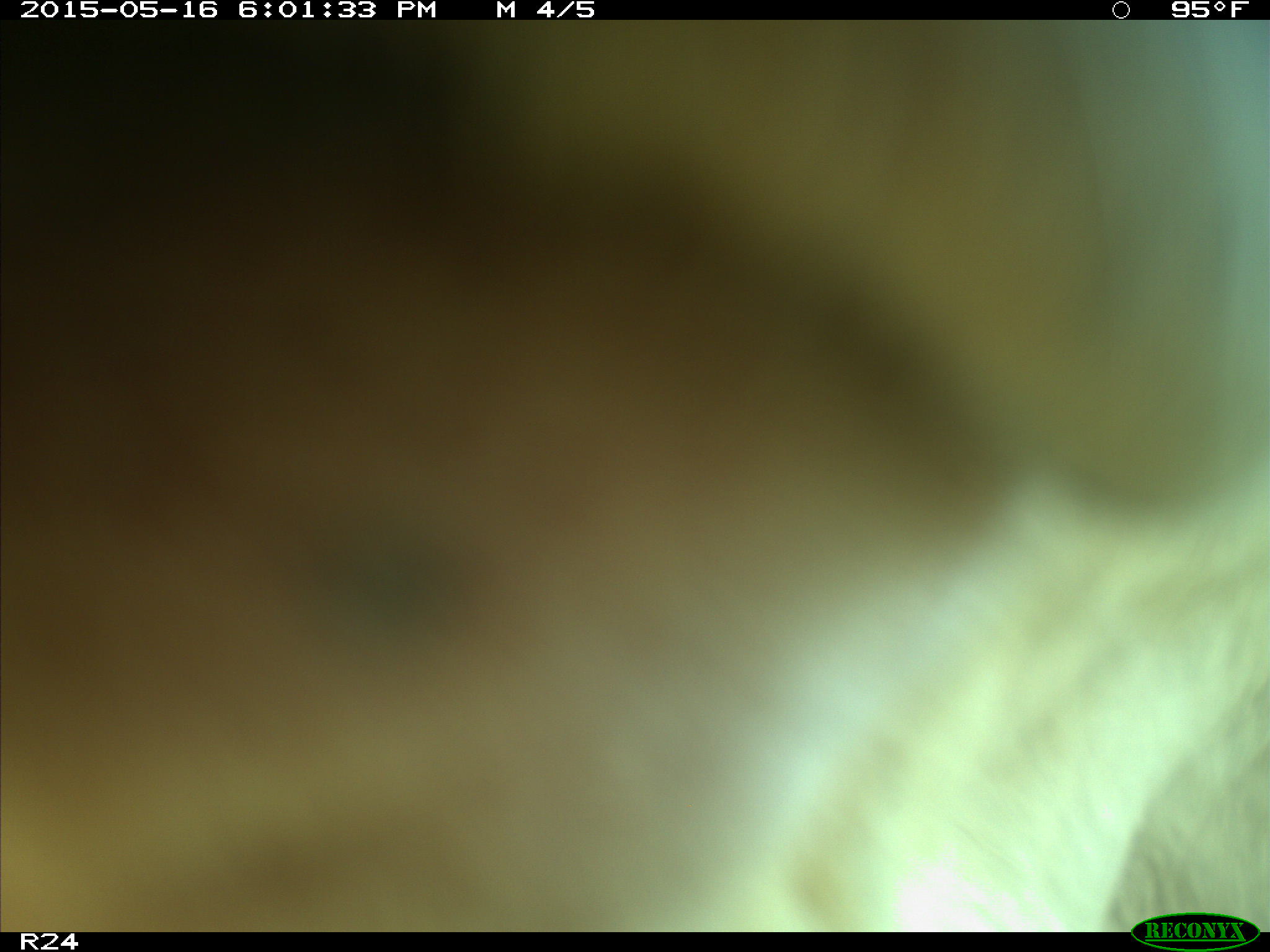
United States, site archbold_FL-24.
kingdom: Animalia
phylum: Chordata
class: Mammalia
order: Artiodactyla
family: Bovidae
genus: Bos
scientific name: Bos taurus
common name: domestic cow